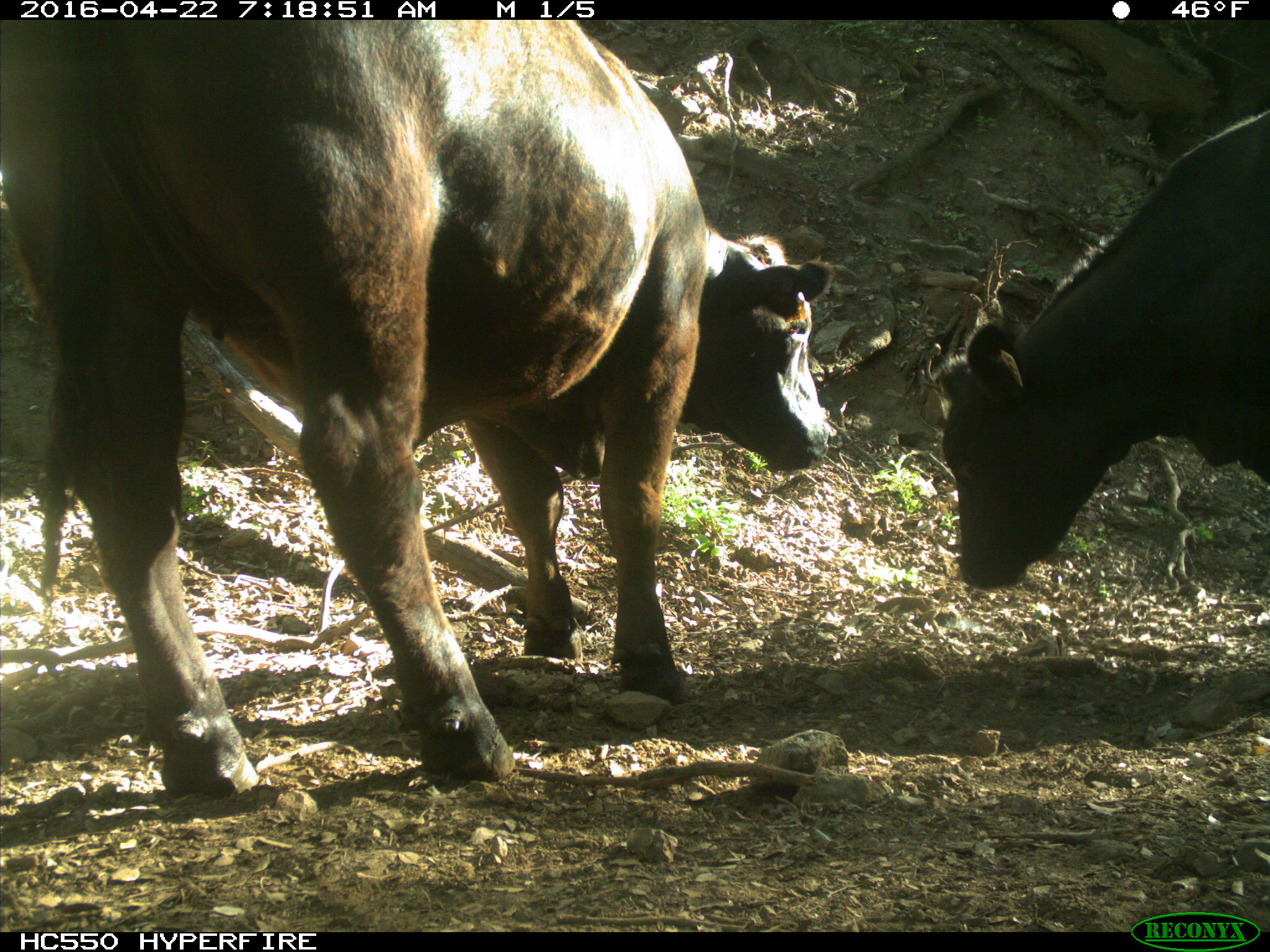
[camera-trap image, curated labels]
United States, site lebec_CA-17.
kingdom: Animalia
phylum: Chordata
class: Mammalia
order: Artiodactyla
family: Bovidae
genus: Bos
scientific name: Bos taurus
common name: domestic cow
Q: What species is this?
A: Bos taurus (domestic cow).